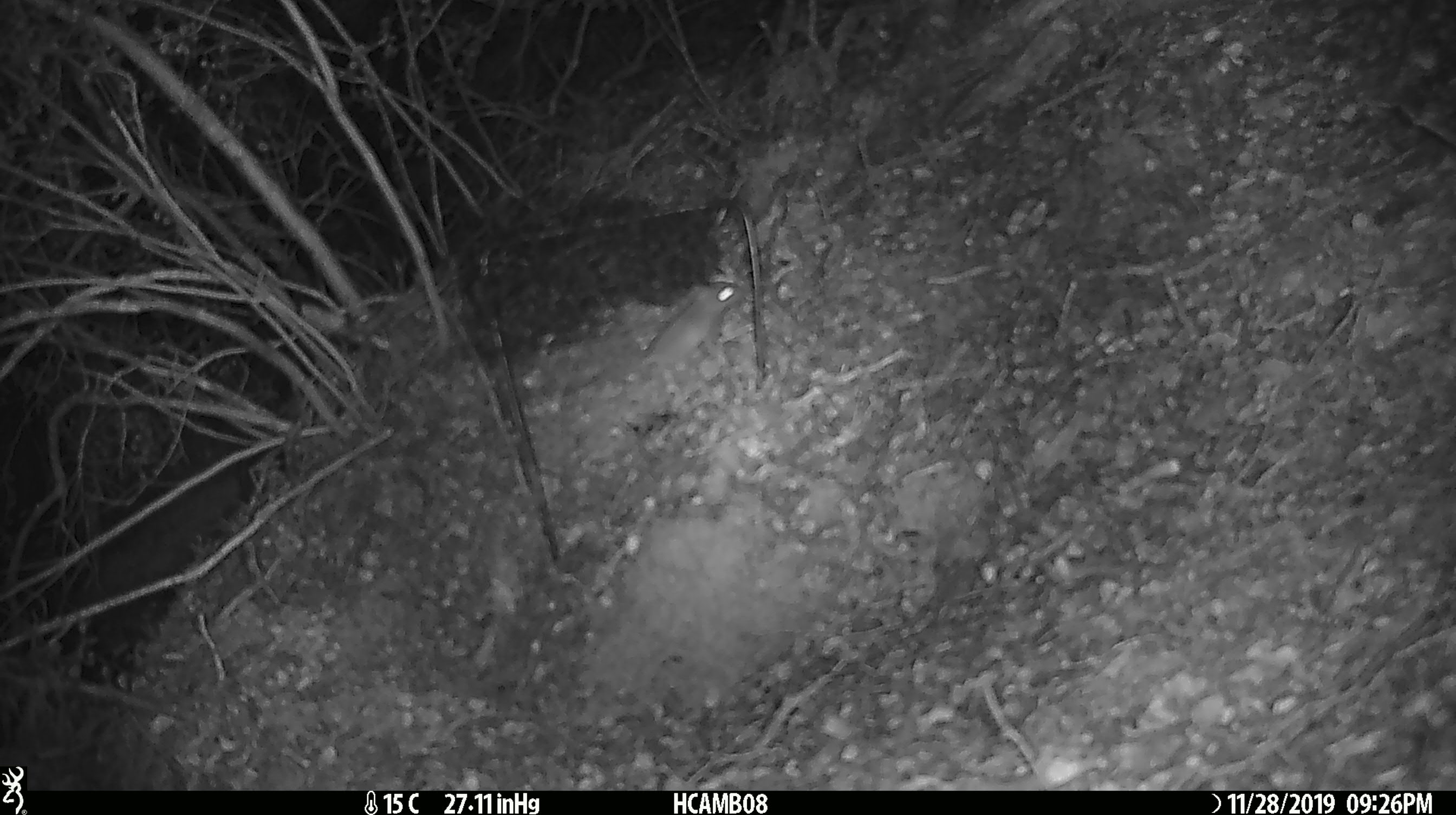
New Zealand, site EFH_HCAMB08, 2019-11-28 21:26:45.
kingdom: Animalia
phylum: Chordata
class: Mammalia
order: Rodentia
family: Muridae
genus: Mus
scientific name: Mus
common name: mouse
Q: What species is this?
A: Mouse (Mus).